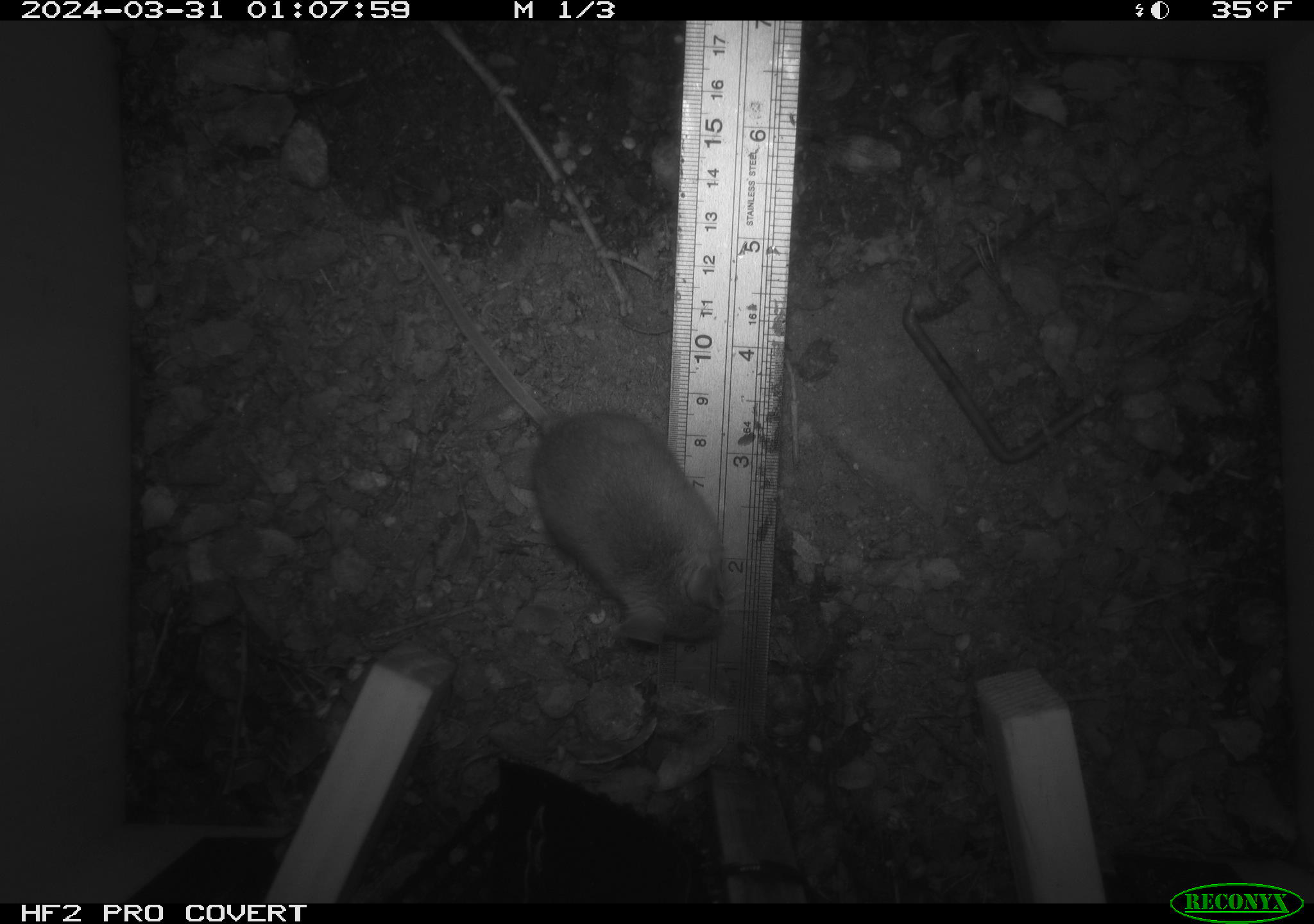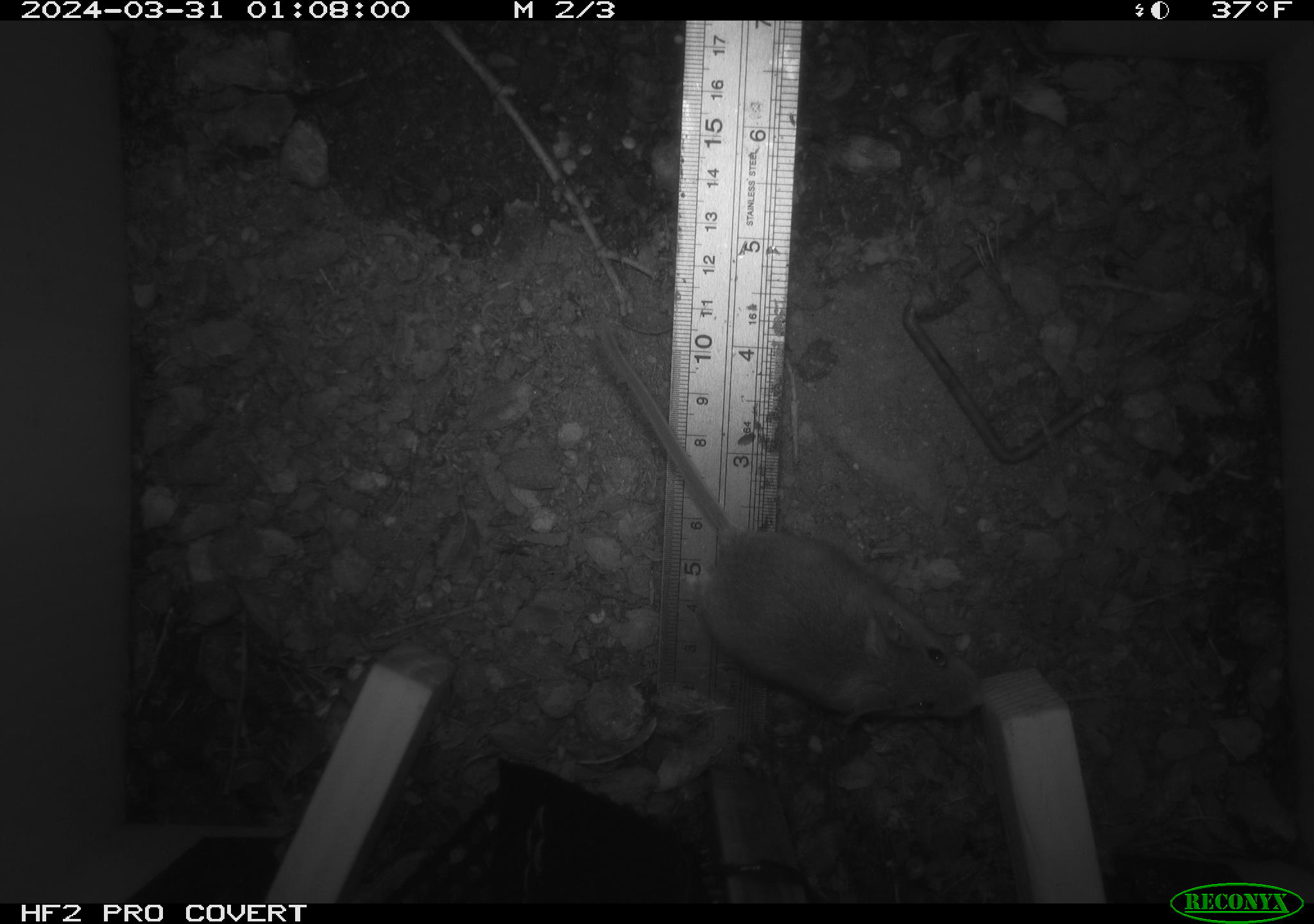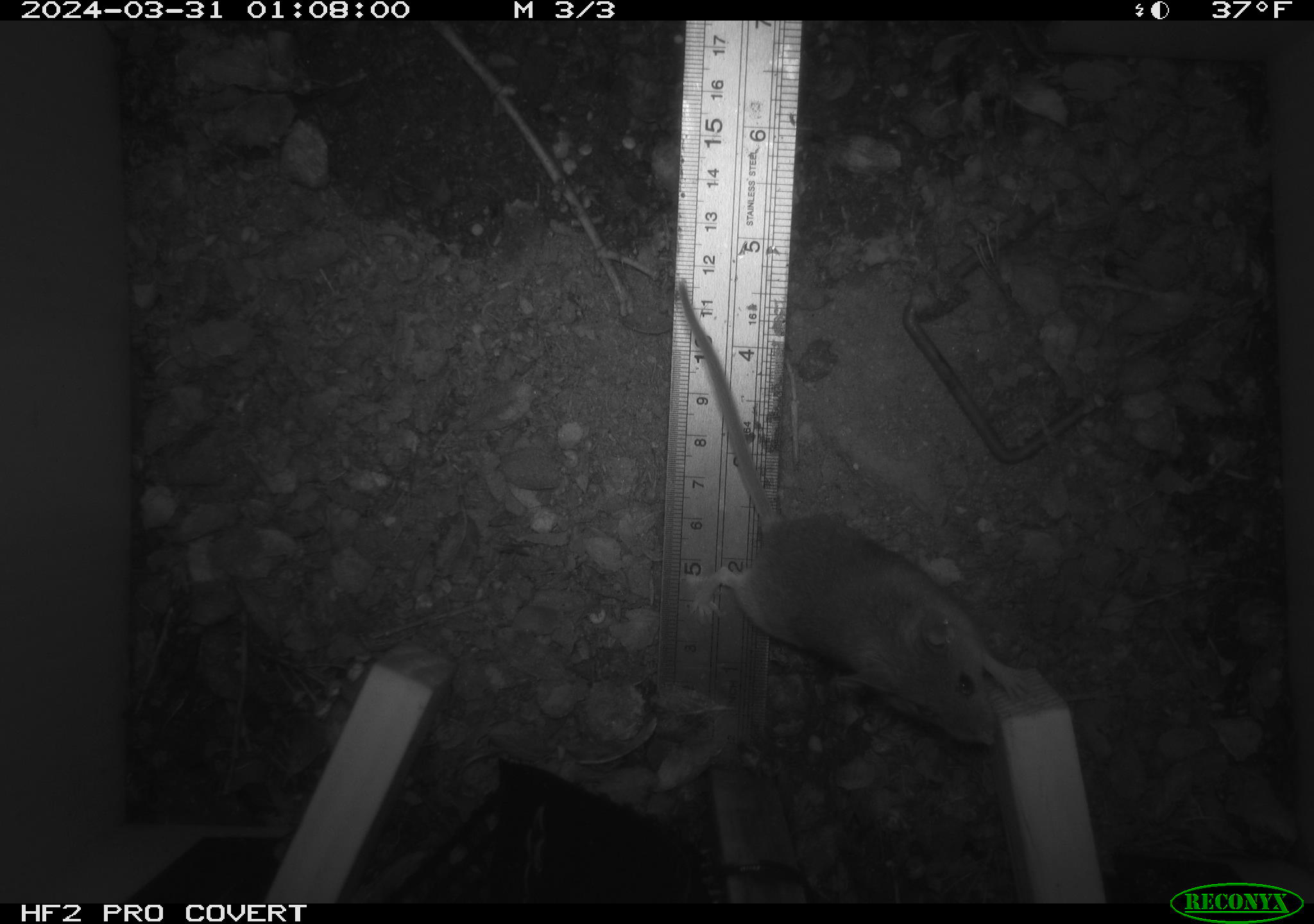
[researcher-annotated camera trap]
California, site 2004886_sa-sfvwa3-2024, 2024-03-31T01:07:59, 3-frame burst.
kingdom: Animalia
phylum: Chordata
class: Mammalia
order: Rodentia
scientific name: Rodentia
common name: mouse species